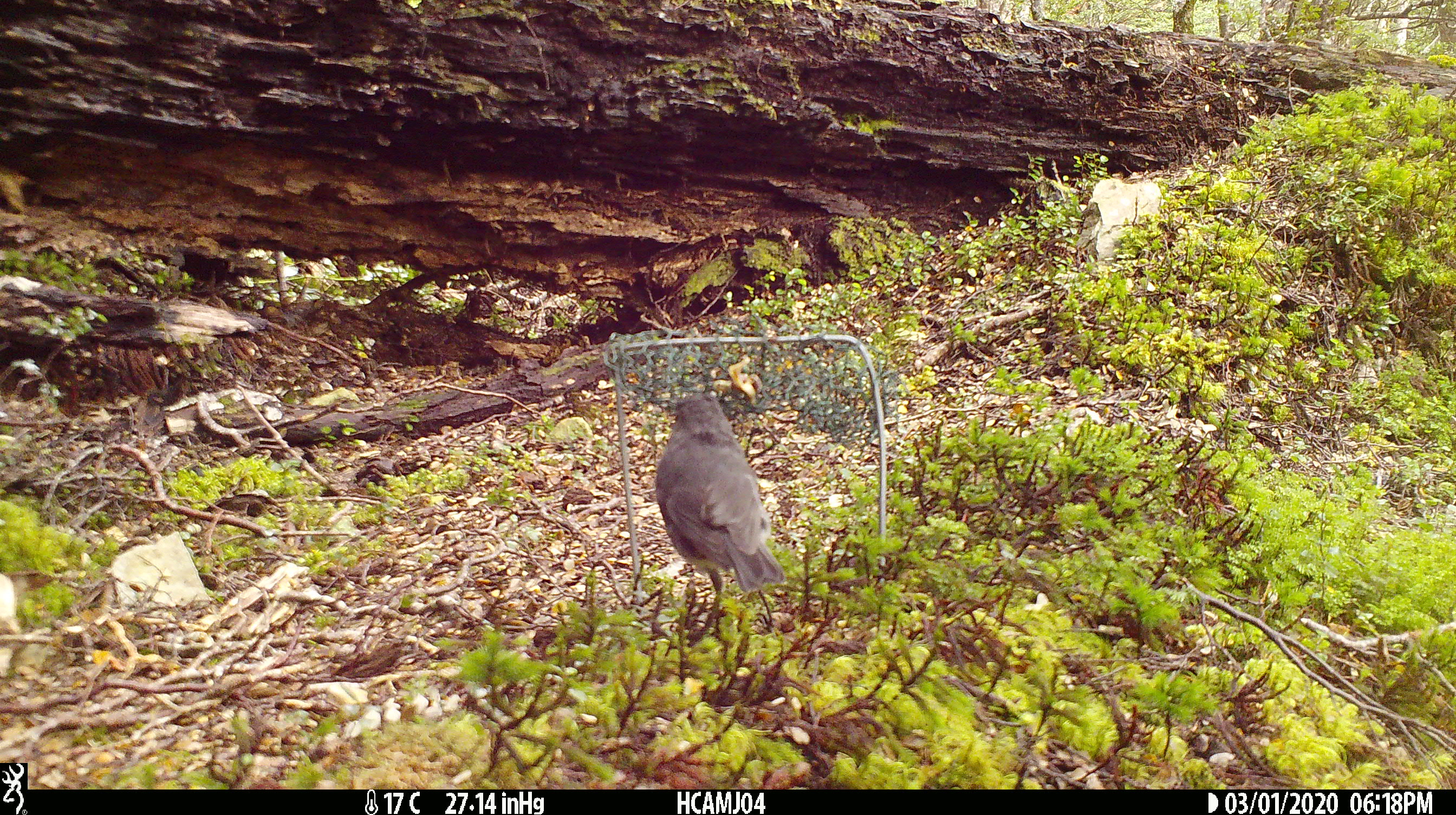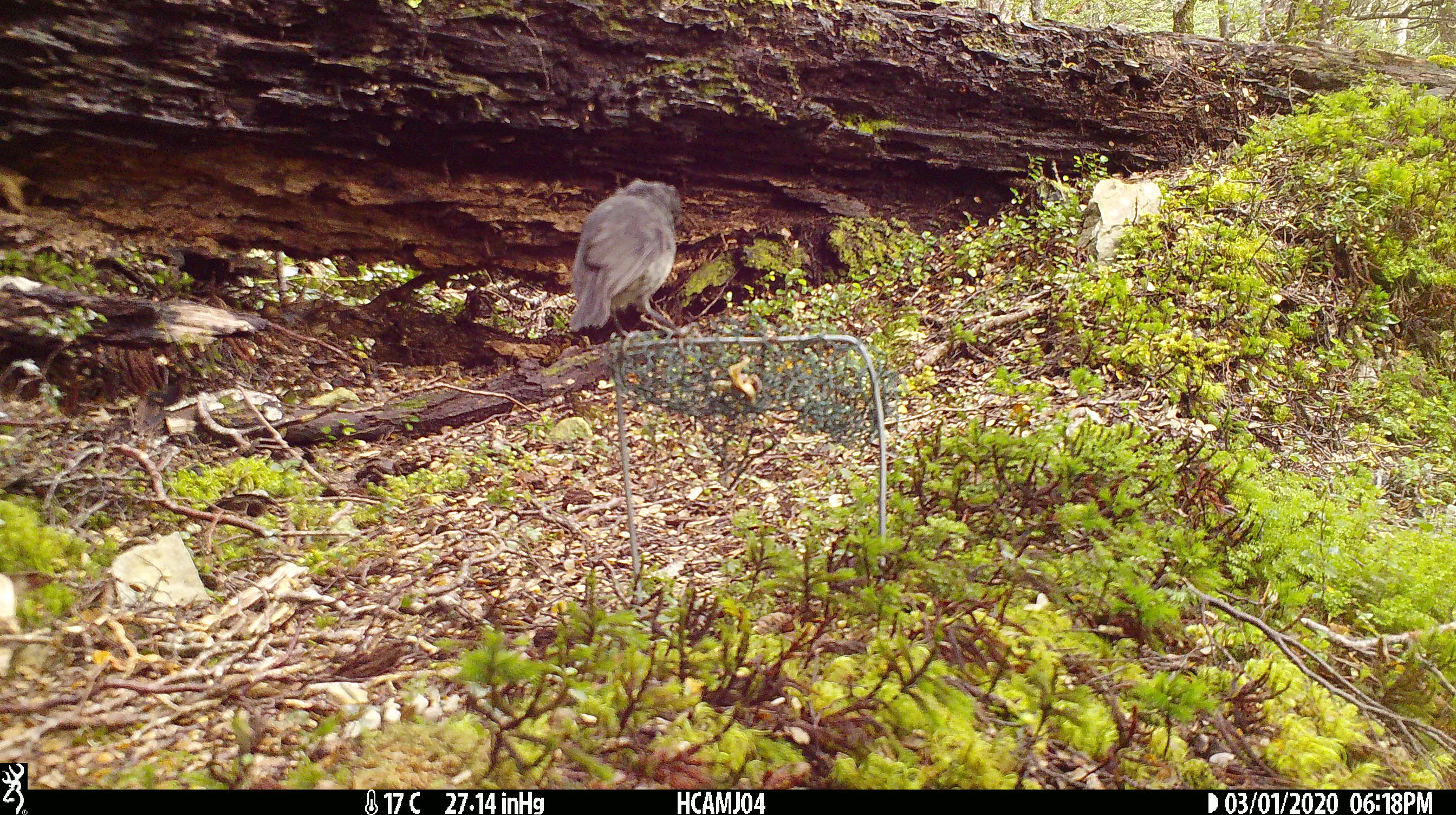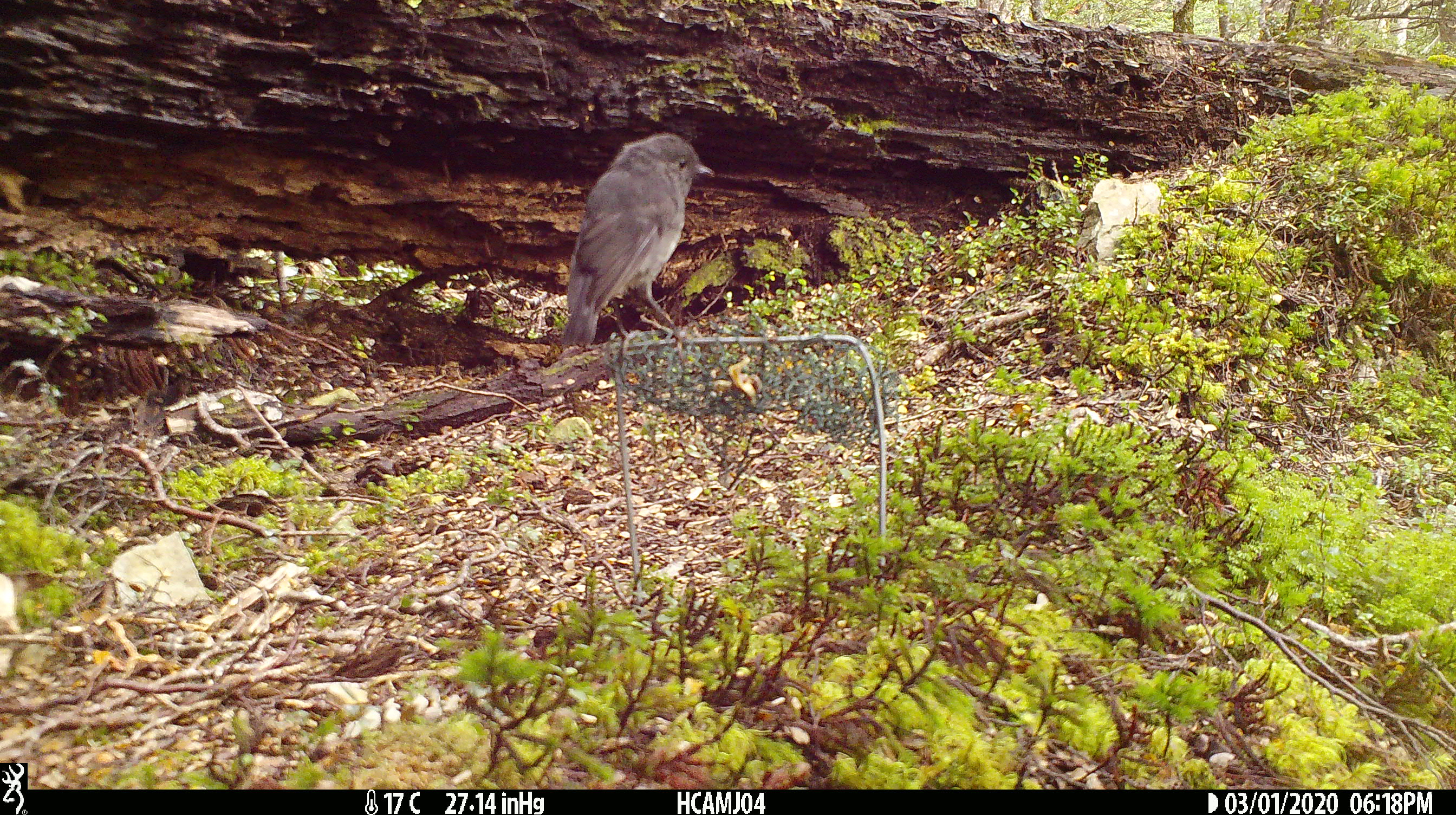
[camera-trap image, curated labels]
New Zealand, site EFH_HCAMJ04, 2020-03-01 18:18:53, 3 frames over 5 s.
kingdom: Animalia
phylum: Chordata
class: Aves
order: Passeriformes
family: Petroicidae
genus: Petroica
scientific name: Petroica australis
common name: new zealand robin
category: robin